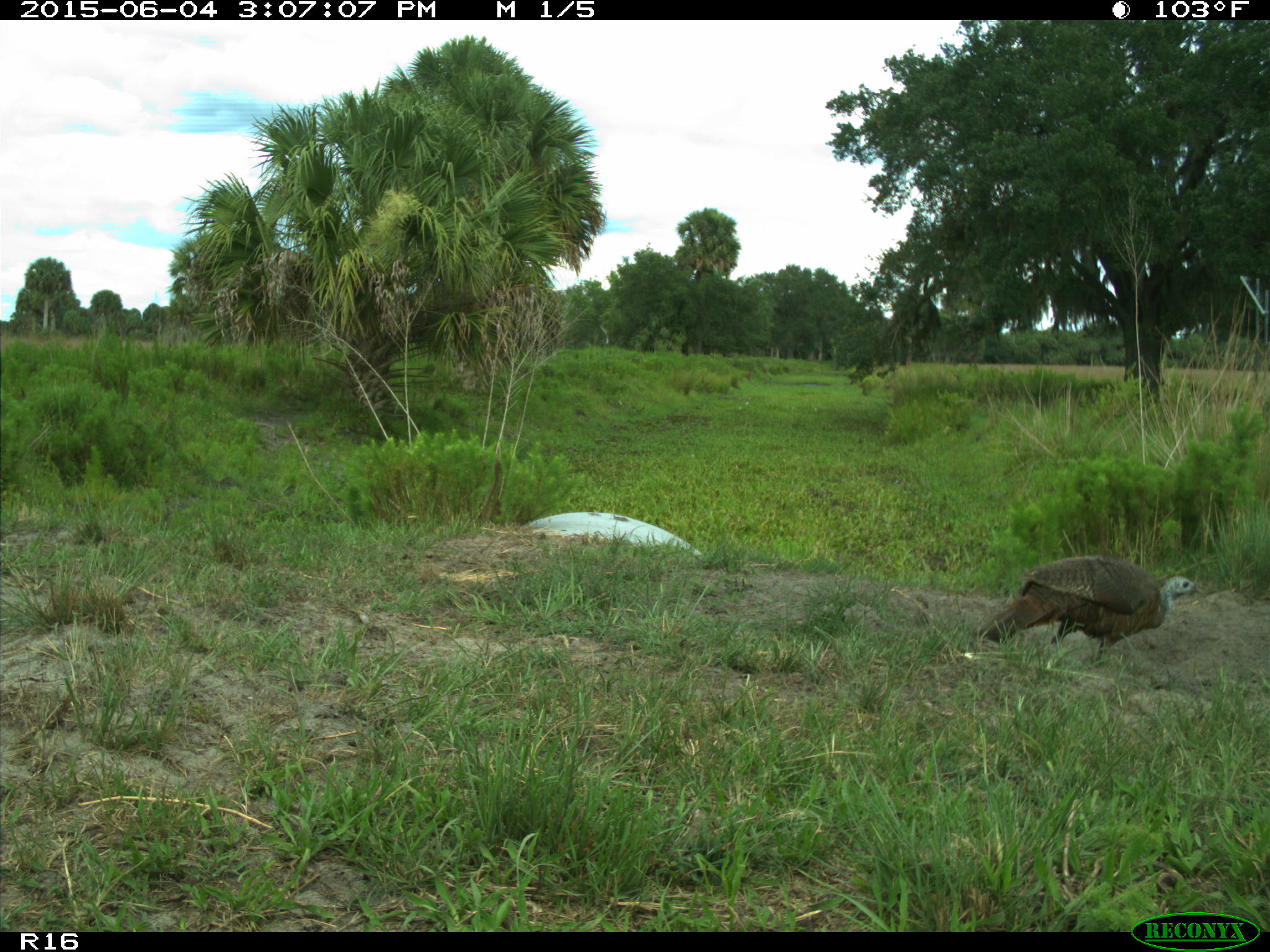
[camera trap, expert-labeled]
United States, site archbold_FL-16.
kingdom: Animalia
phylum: Chordata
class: Aves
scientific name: Aves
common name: birds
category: unidentified bird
Unidentified bird (birds) (Aves).